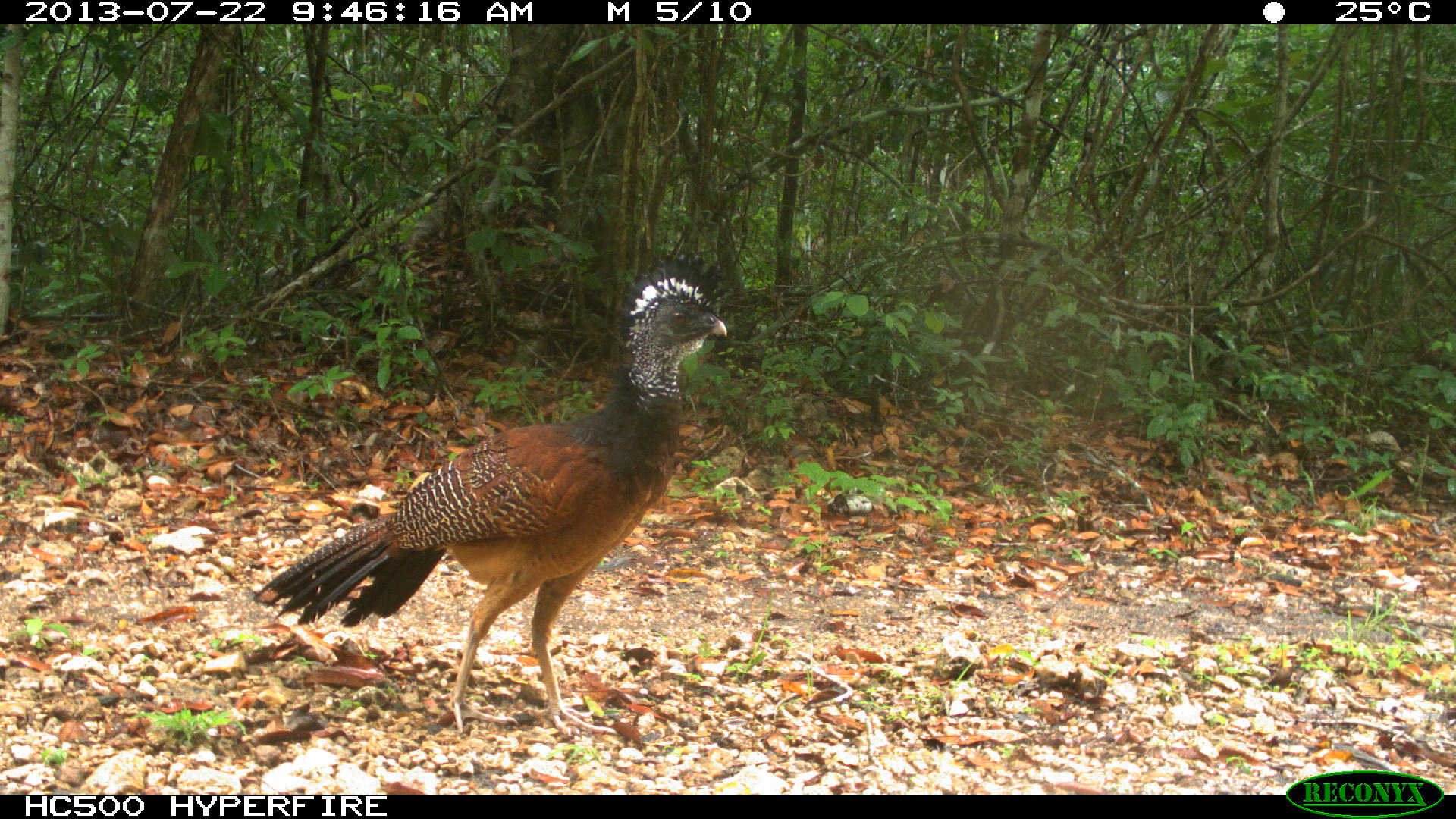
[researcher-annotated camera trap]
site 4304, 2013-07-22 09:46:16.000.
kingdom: Animalia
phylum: Chordata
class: Aves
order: Galliformes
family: Cracidae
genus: Crax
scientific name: Crax rubra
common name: great curassow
Crax rubra (great curassow), count 1, sex female.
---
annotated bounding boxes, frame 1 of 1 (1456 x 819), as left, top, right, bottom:
crax rubra: 247, 250, 729, 735